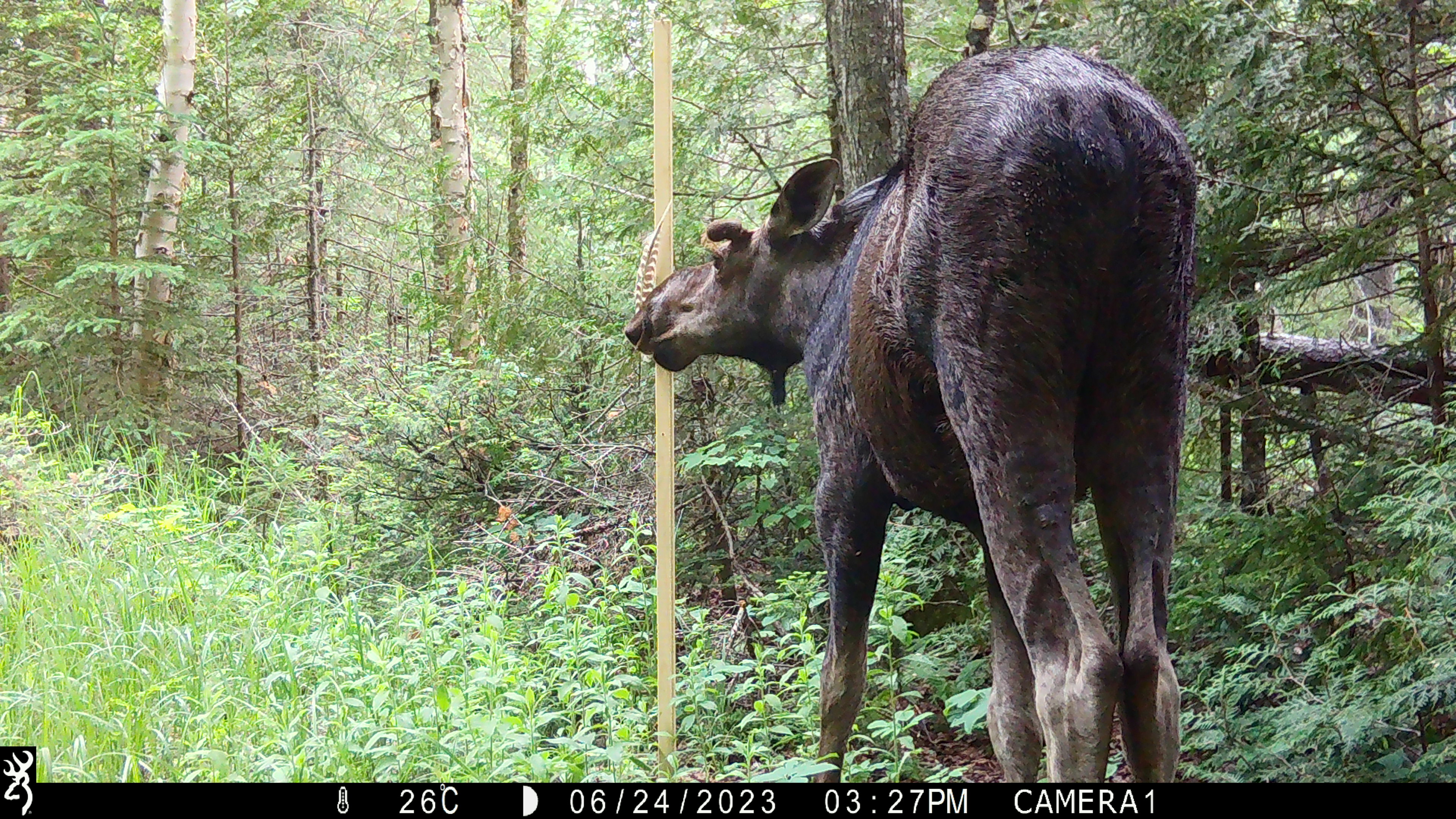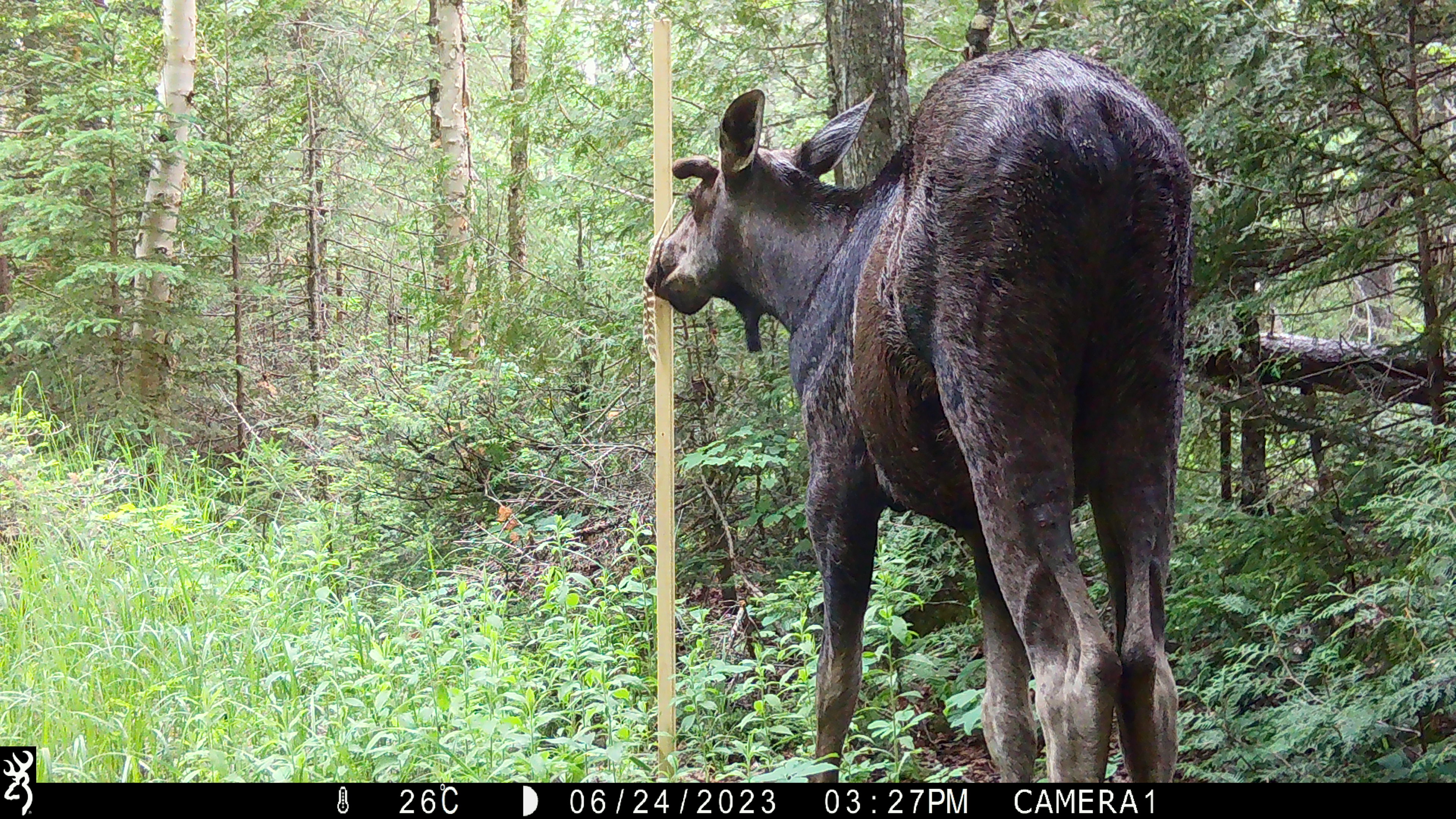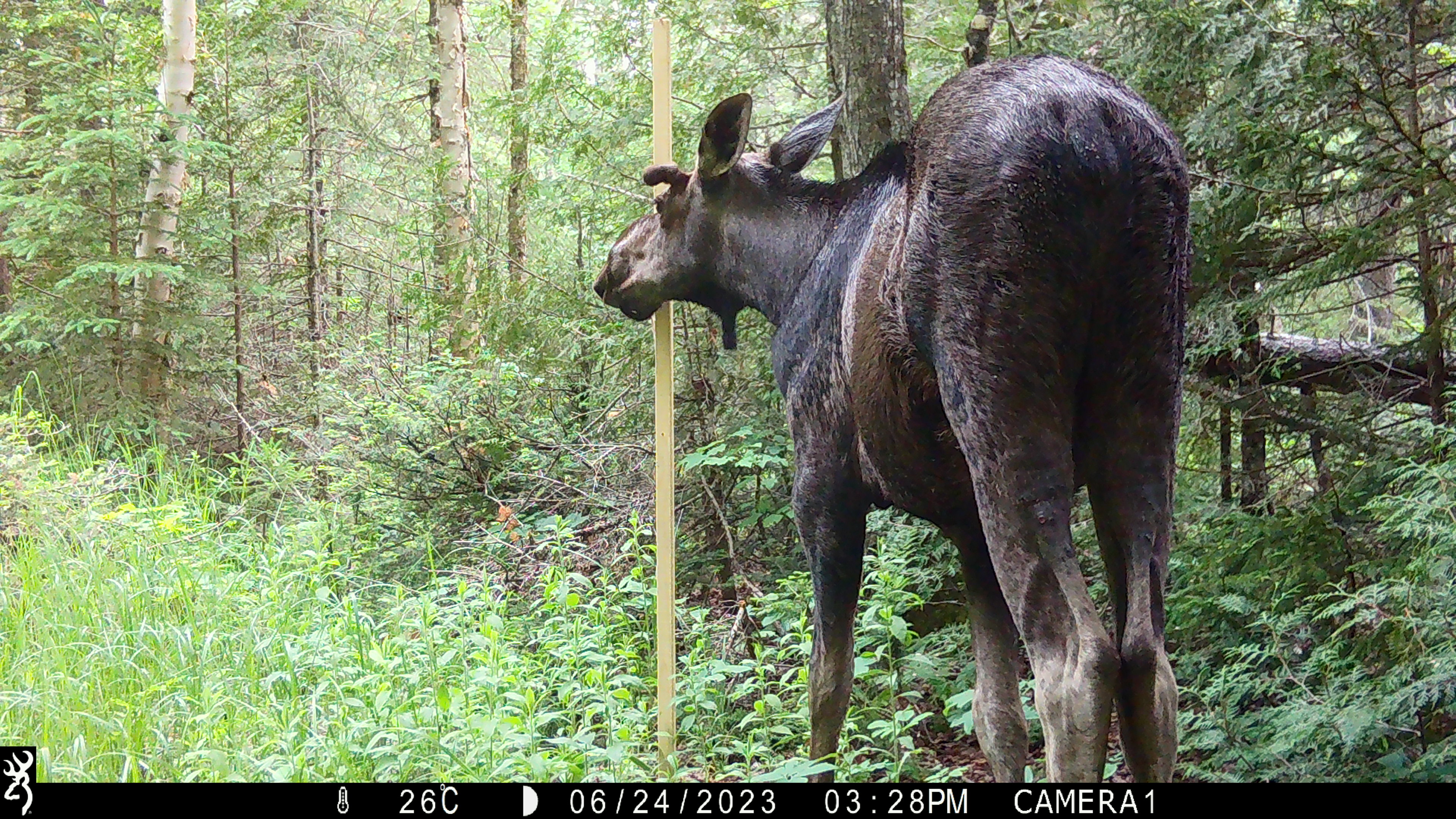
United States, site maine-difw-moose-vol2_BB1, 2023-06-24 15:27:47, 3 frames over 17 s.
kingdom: Animalia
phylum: Chordata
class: Mammalia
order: Artiodactyla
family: Cervidae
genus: Alces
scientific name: Alces alces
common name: moose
Moose (Alces alces).